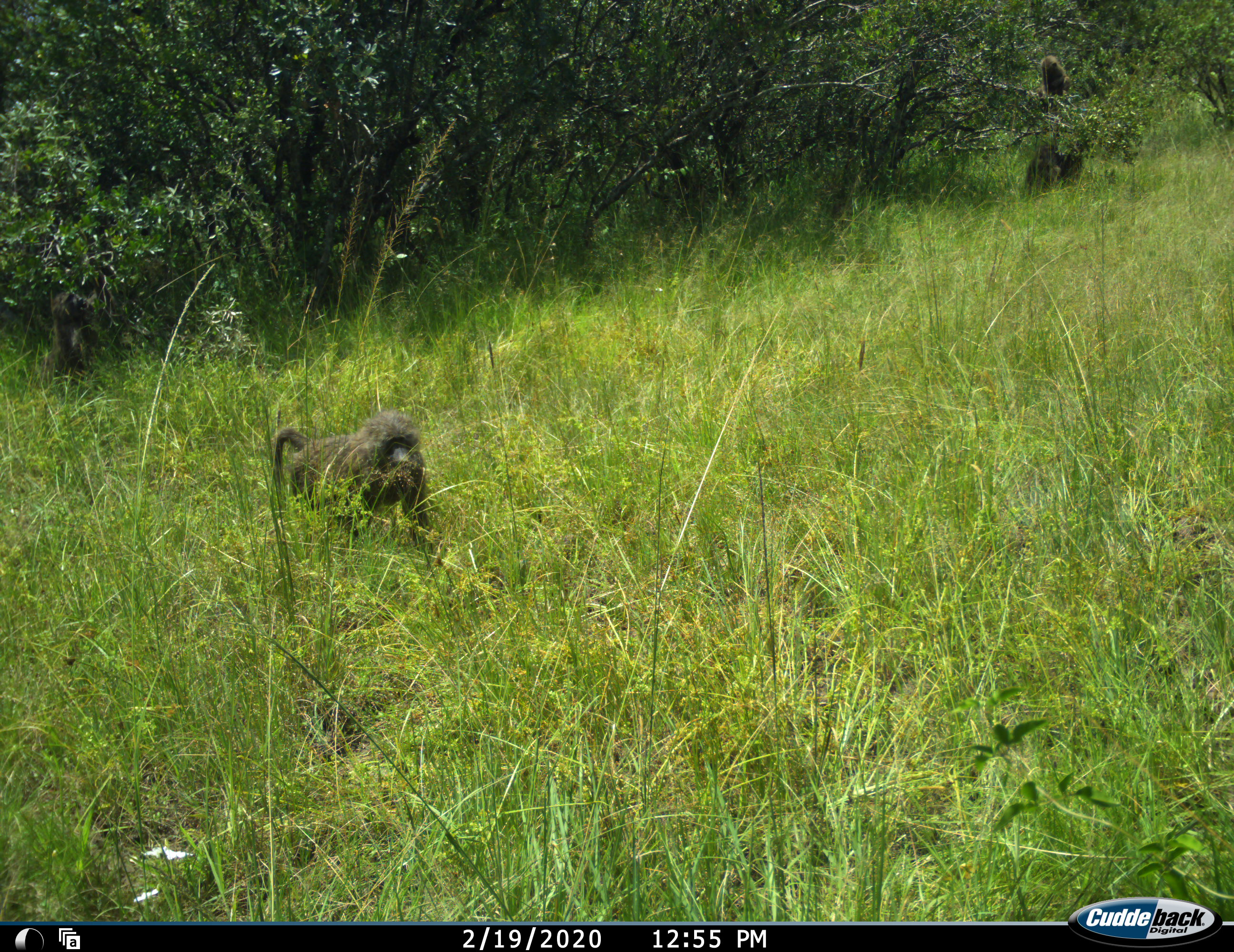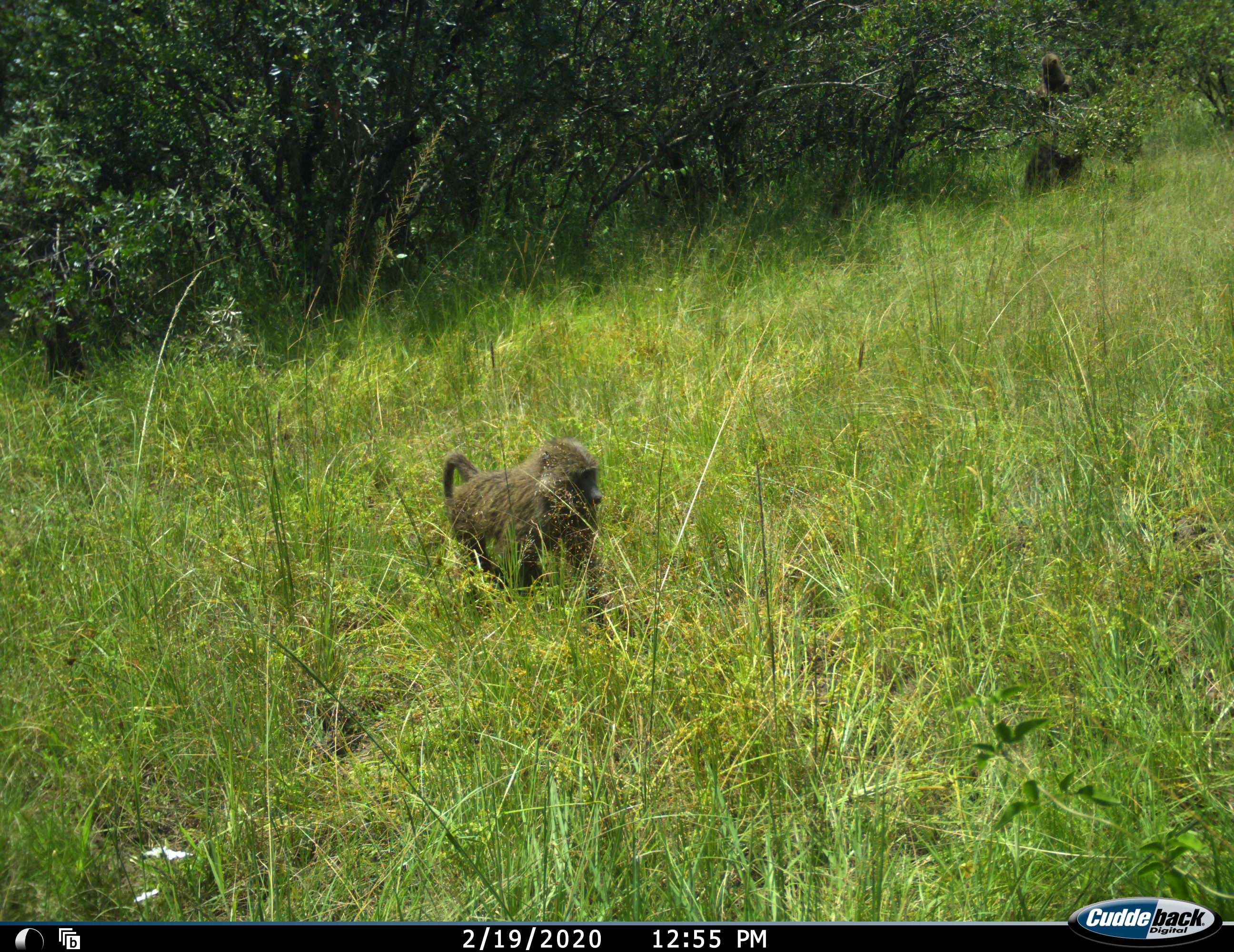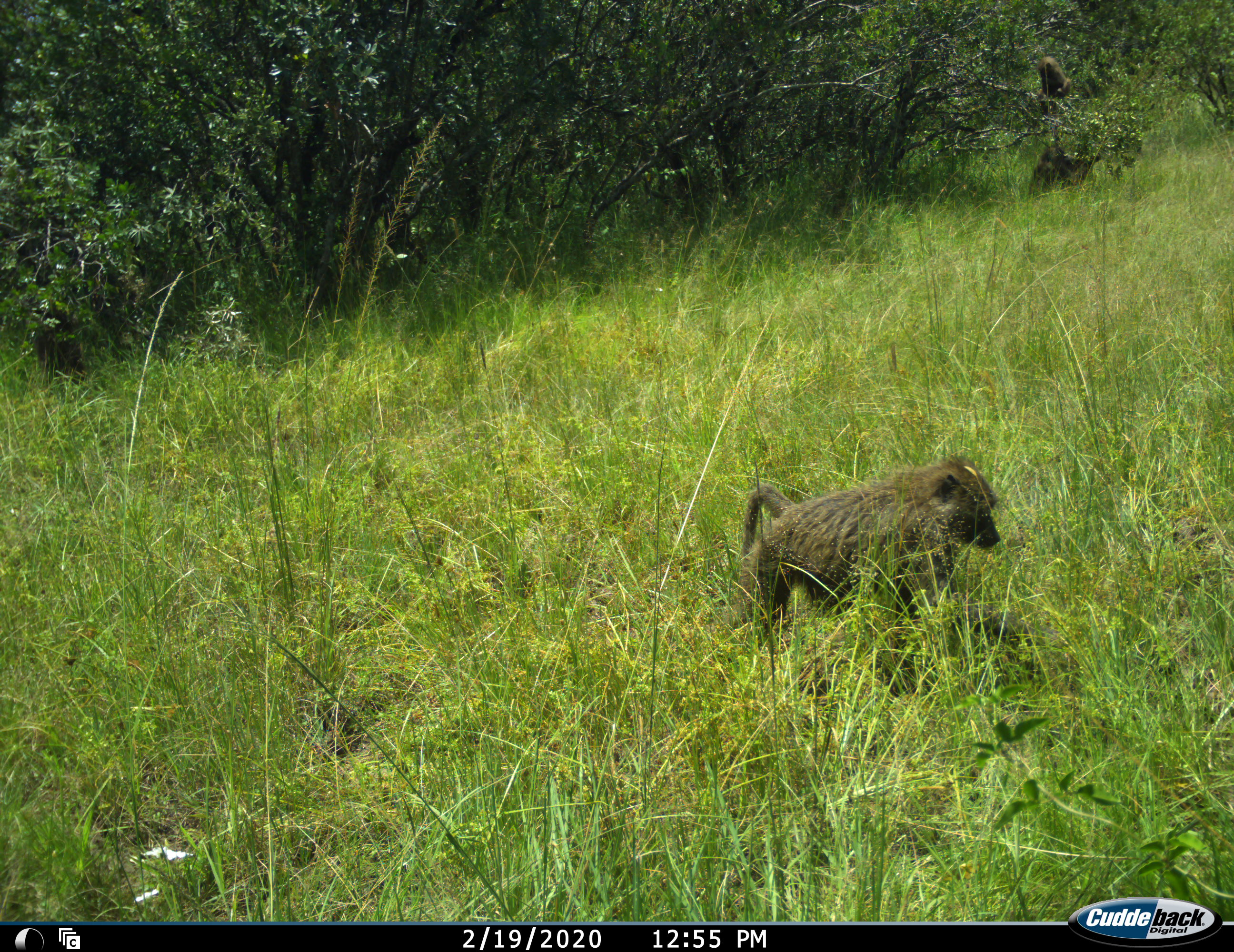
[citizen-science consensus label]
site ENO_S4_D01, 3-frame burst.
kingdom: Animalia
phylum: Chordata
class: Mammalia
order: Primates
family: Cercopithecidae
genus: Papio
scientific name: Papio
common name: baboon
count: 2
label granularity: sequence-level